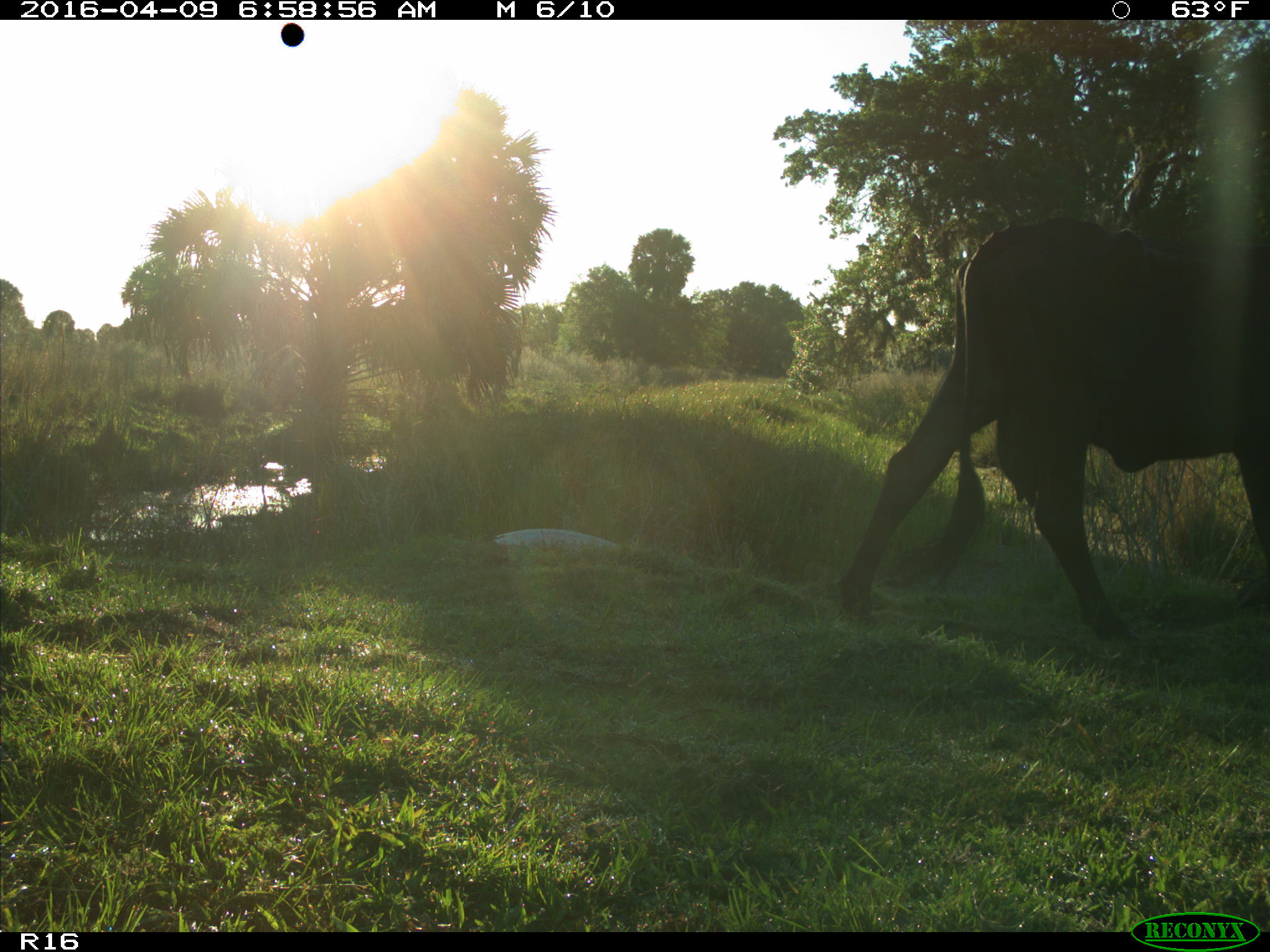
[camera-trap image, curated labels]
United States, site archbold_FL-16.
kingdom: Animalia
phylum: Chordata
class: Mammalia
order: Artiodactyla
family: Bovidae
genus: Bos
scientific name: Bos taurus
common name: domestic cow